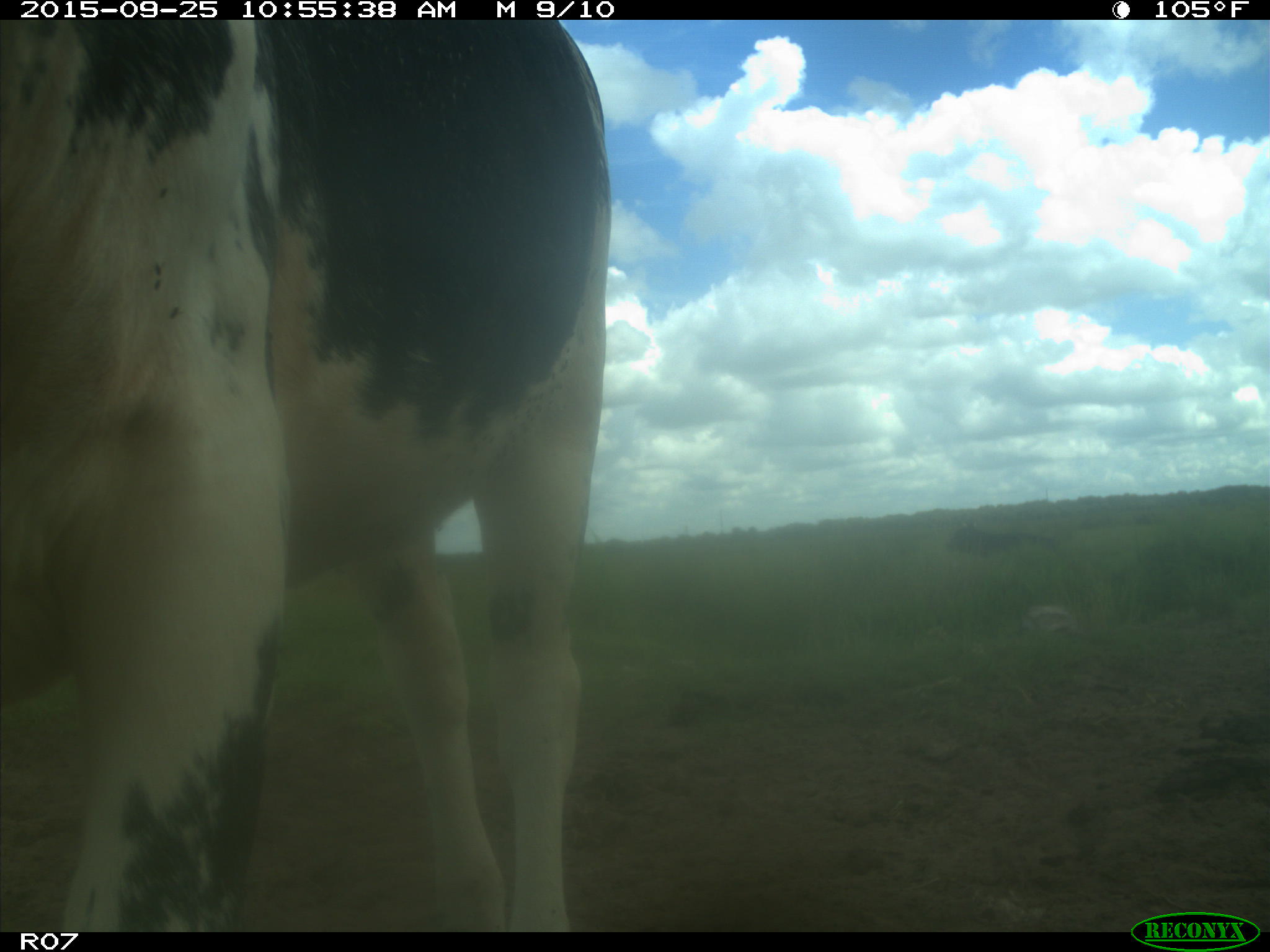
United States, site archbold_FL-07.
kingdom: Animalia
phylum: Chordata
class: Mammalia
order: Artiodactyla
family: Bovidae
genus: Bos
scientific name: Bos taurus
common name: domestic cow